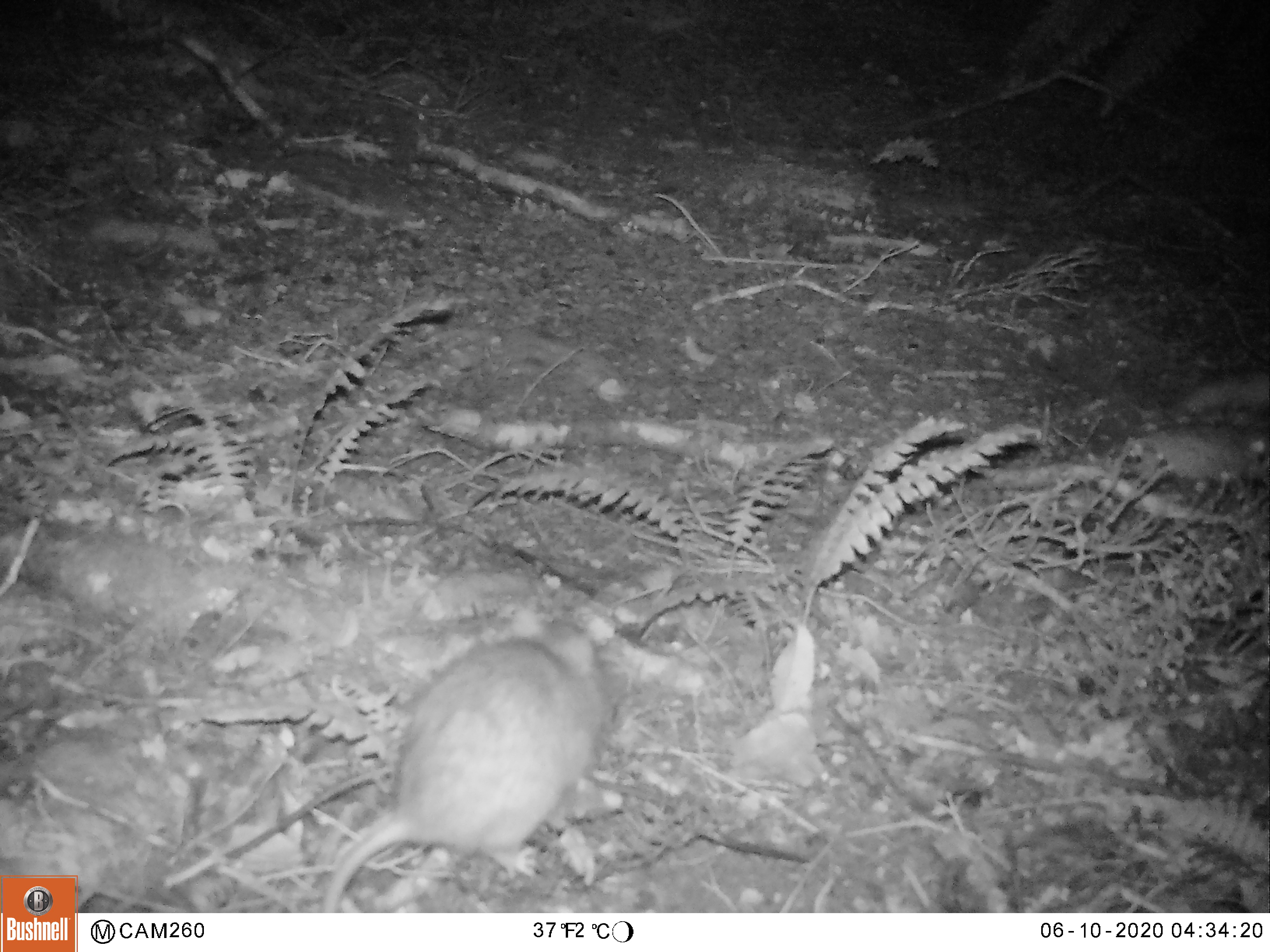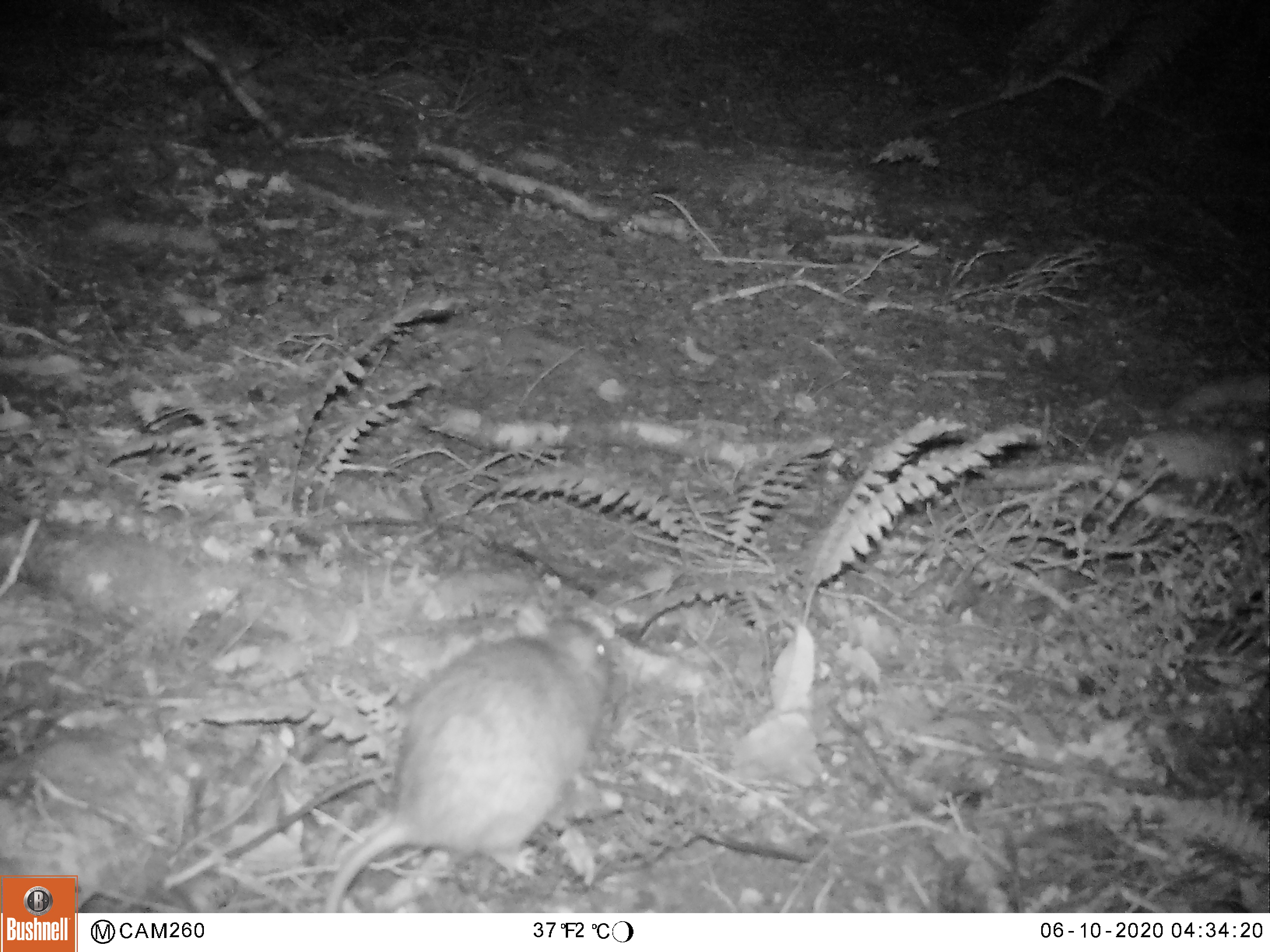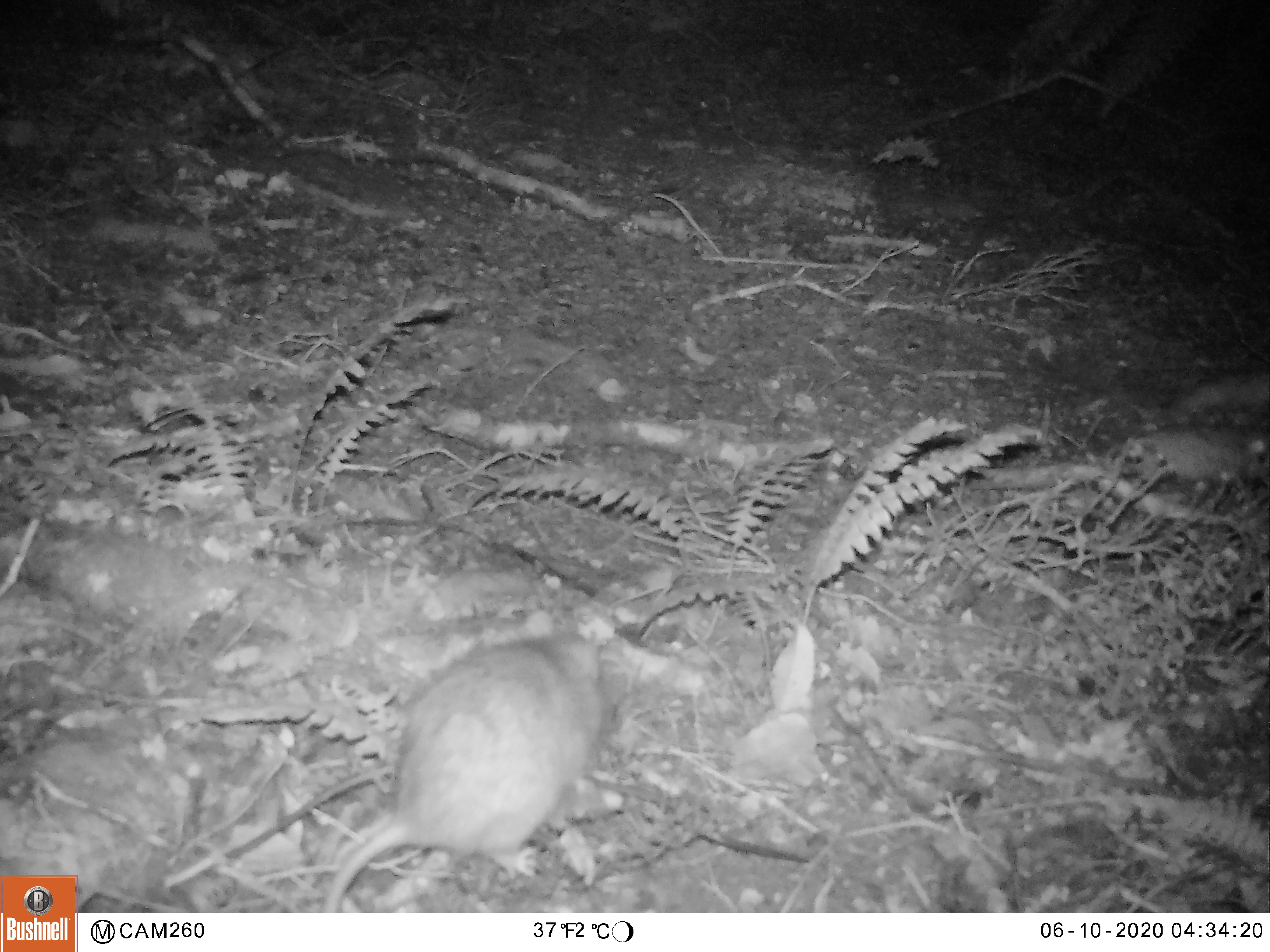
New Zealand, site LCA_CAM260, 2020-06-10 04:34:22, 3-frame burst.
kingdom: Animalia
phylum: Chordata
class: Mammalia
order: Rodentia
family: Muridae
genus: Rattus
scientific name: Rattus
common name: rat